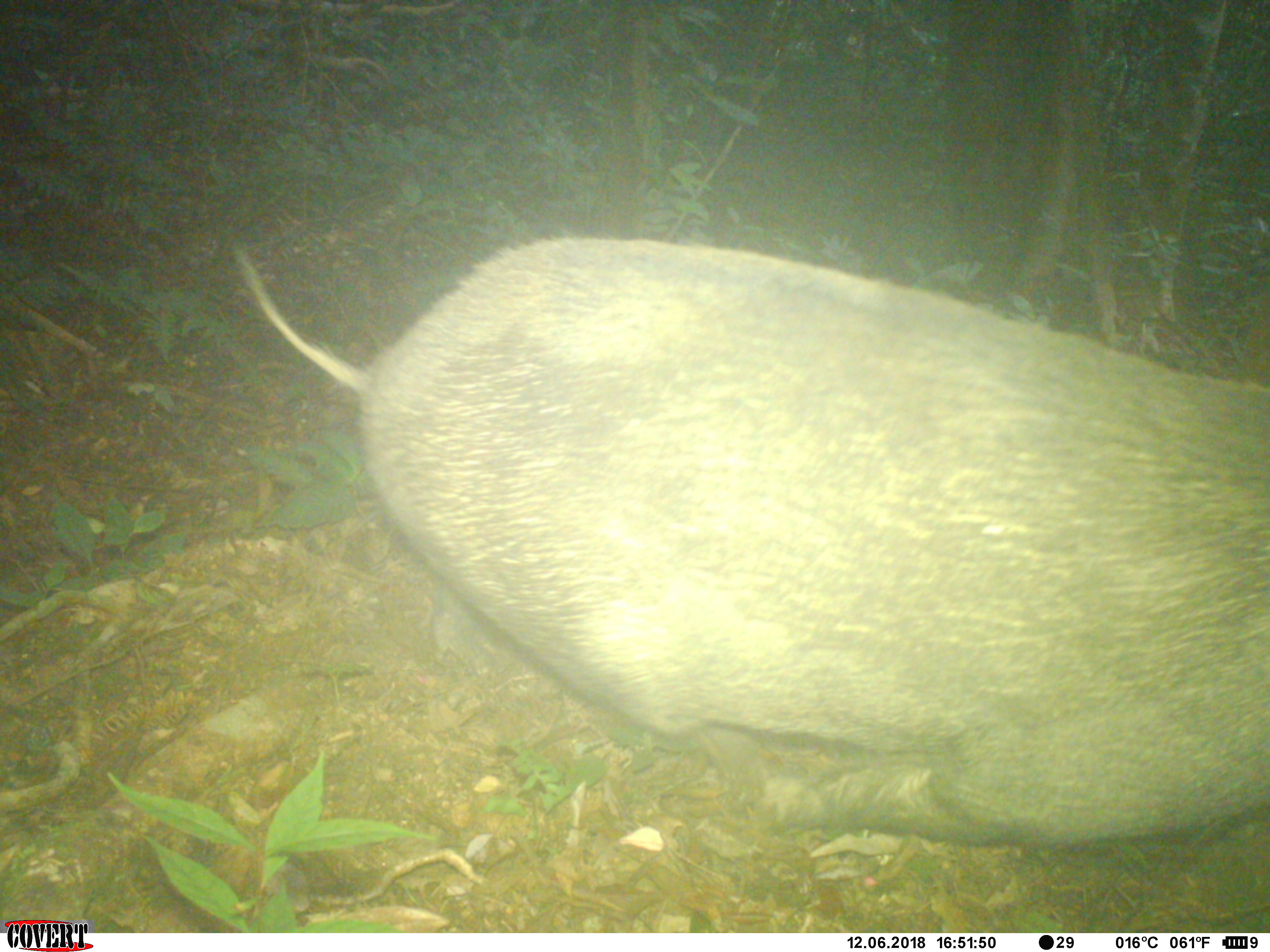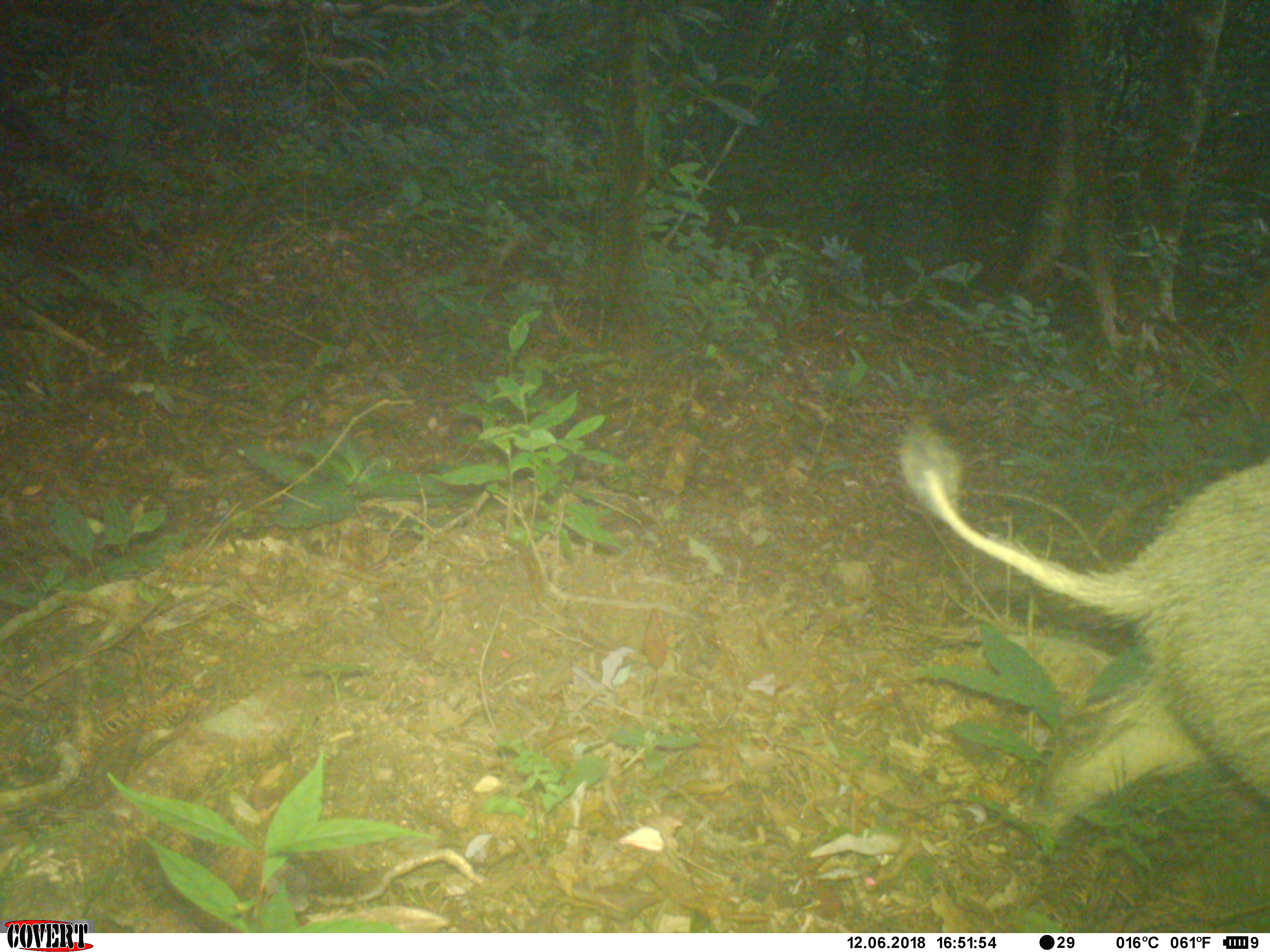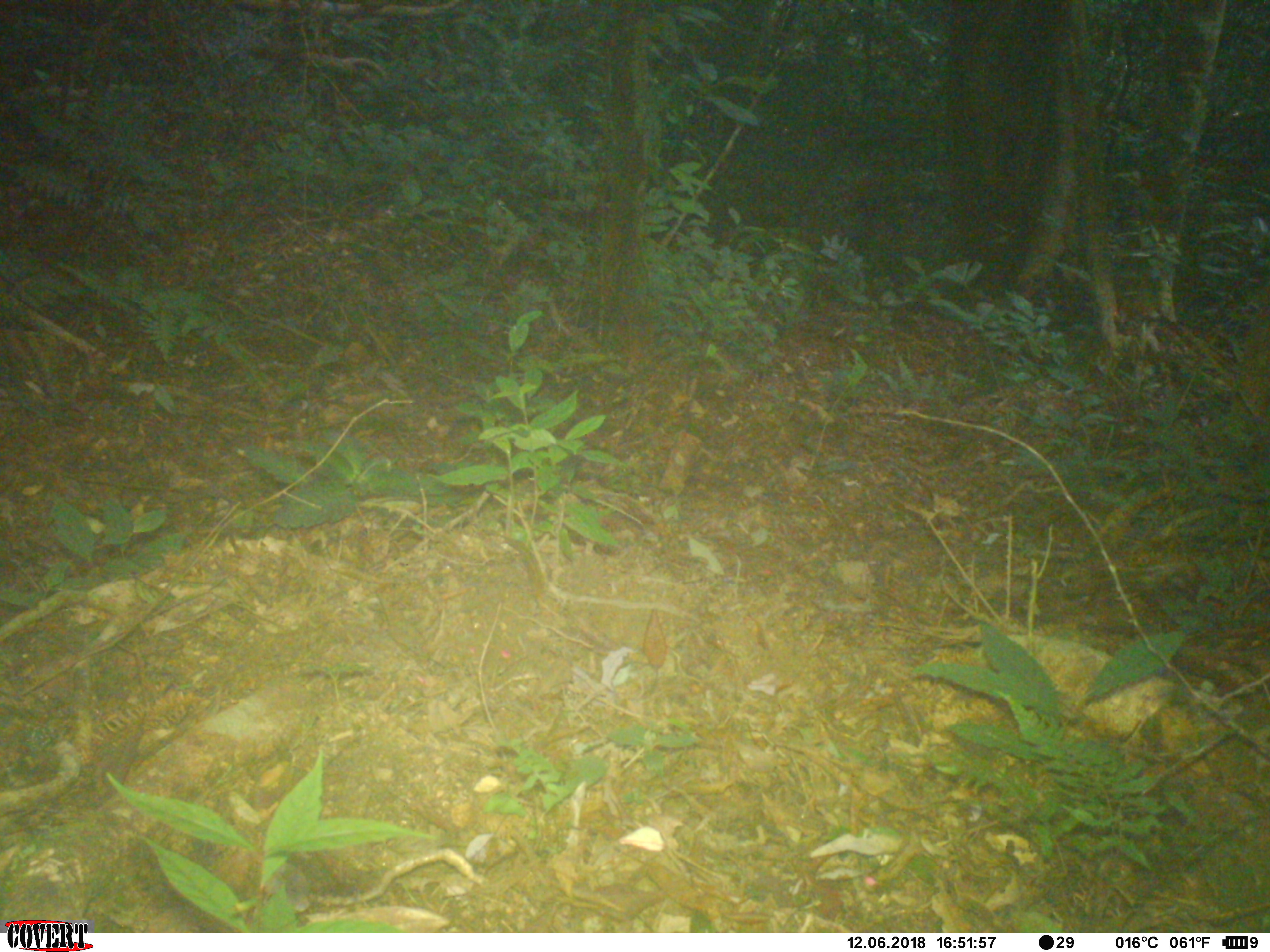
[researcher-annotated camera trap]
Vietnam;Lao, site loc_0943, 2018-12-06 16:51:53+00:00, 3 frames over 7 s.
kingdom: Animalia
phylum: Chordata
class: Mammalia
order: Artiodactyla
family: Suidae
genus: Sus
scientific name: Sus scrofa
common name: eurasian wild pig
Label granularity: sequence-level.